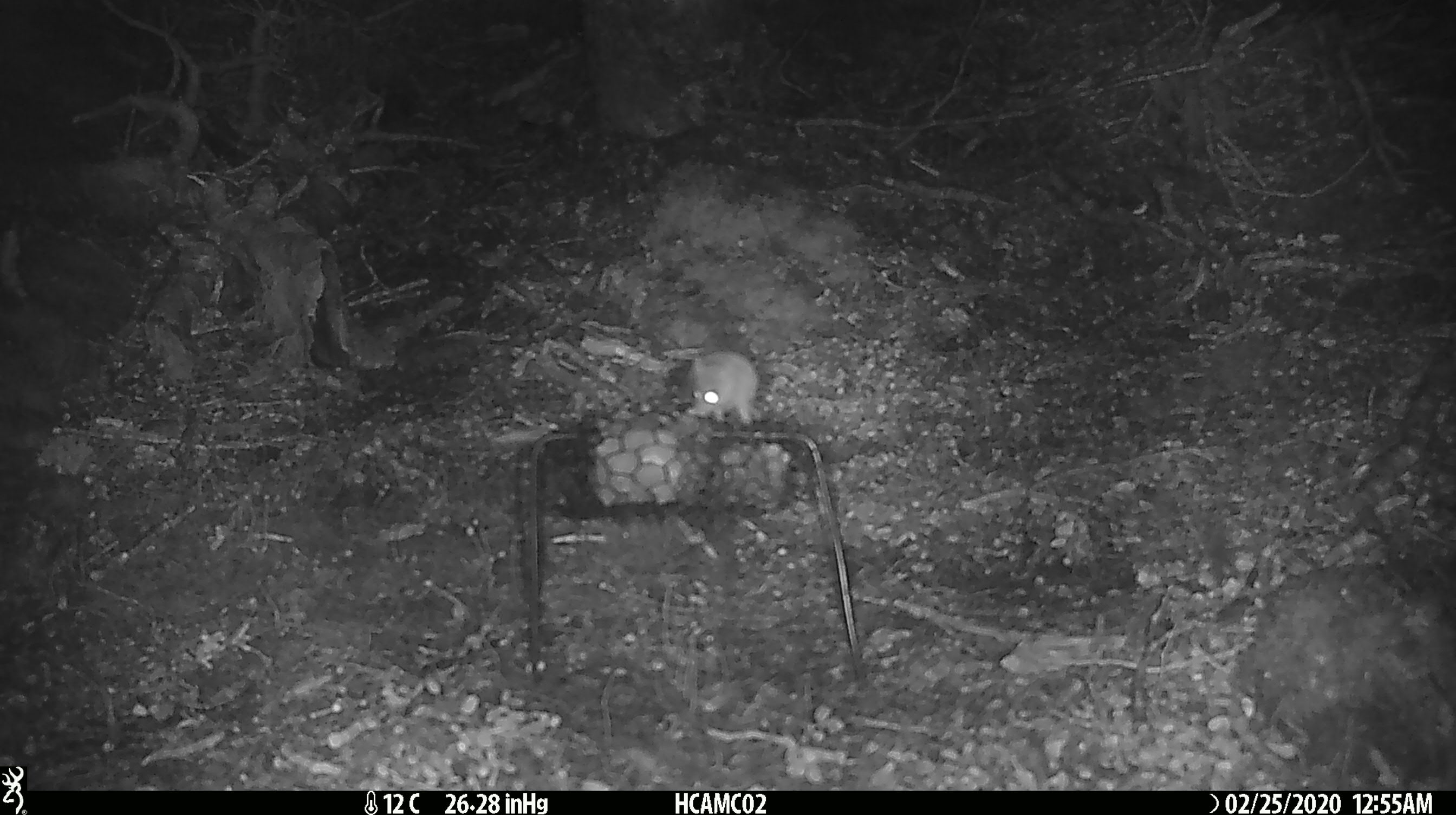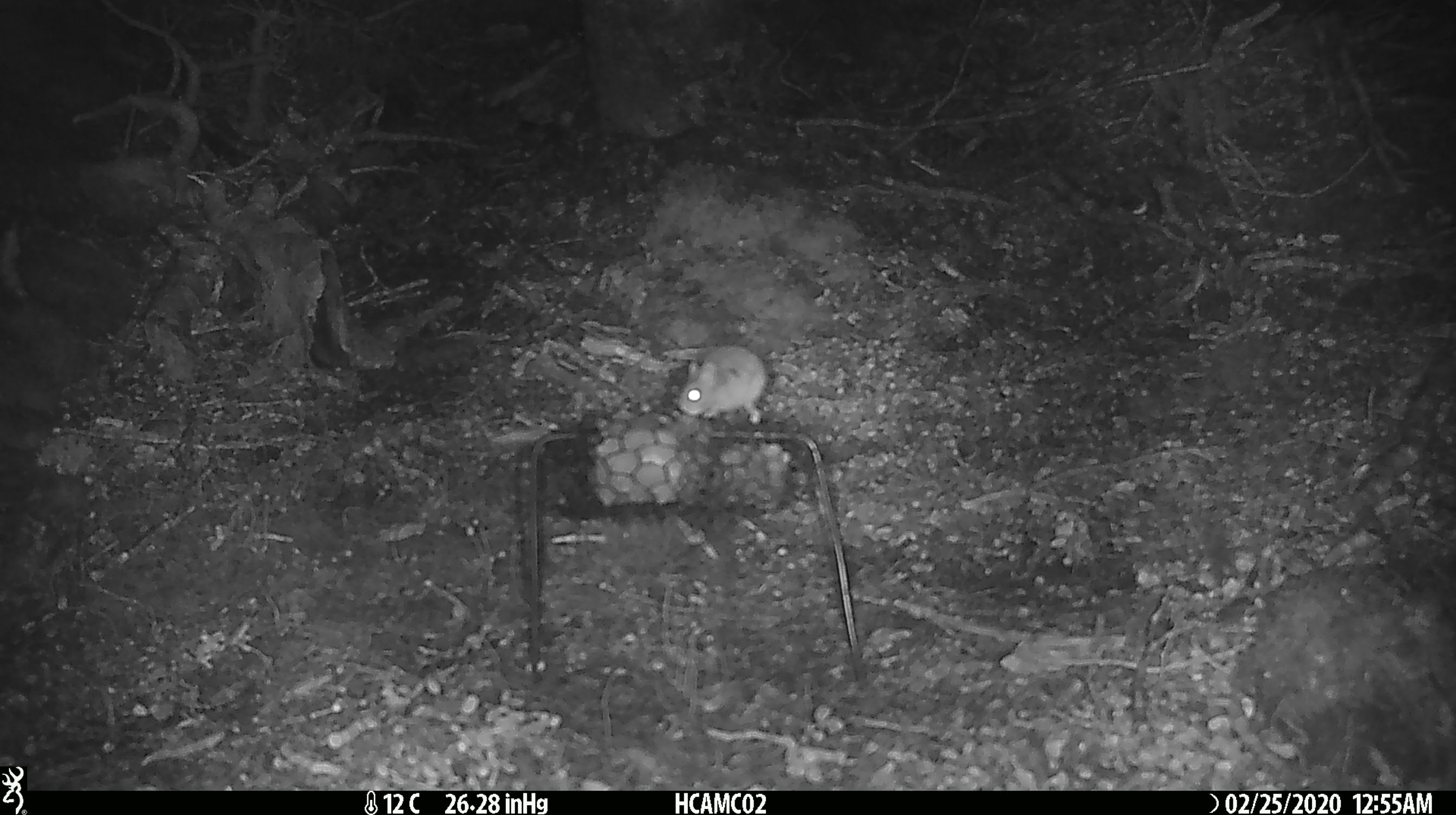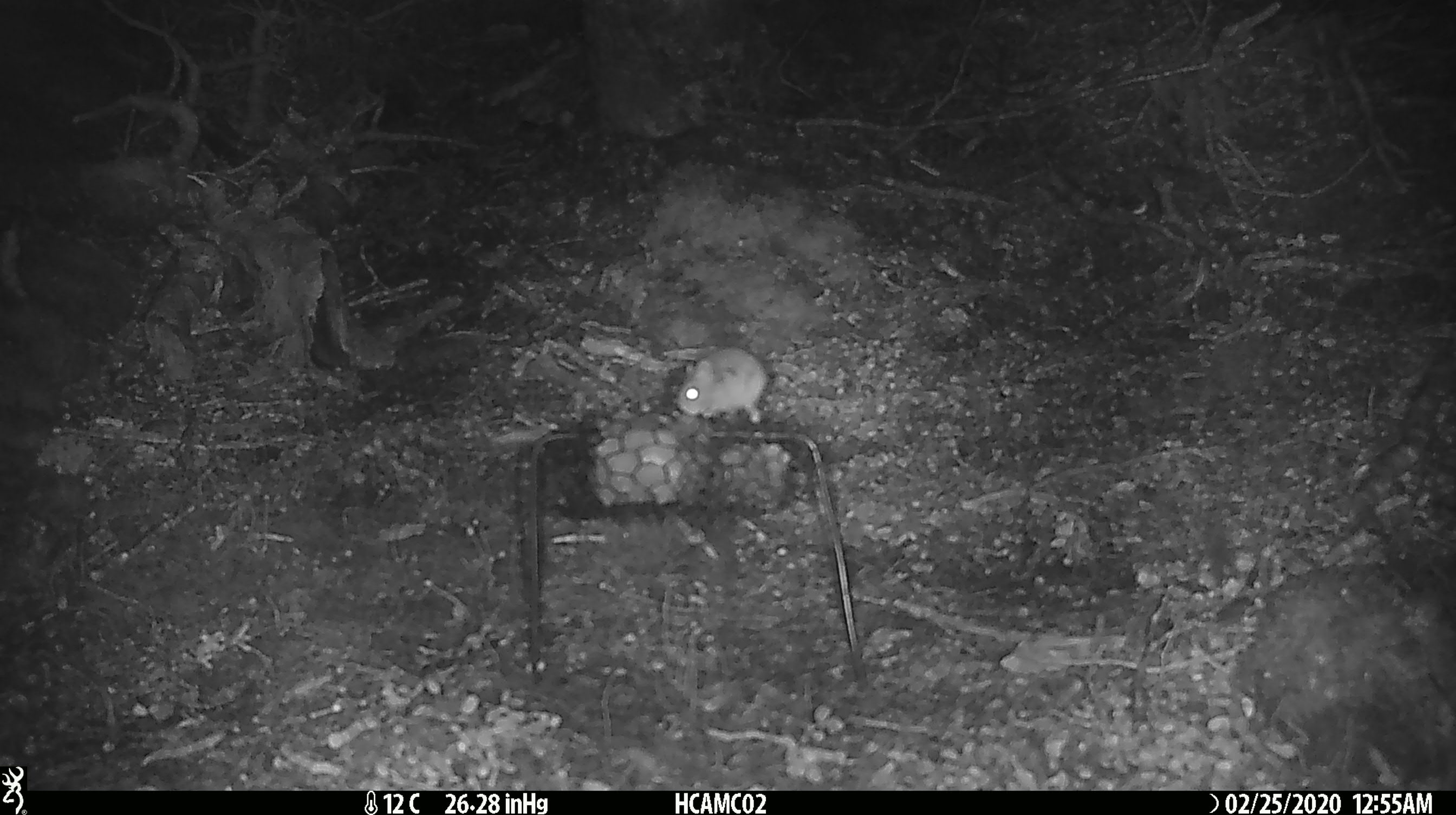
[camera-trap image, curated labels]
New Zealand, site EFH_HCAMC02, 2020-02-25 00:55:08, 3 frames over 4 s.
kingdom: Animalia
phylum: Chordata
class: Mammalia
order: Rodentia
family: Muridae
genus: Mus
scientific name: Mus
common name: mouse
Mouse (Mus).